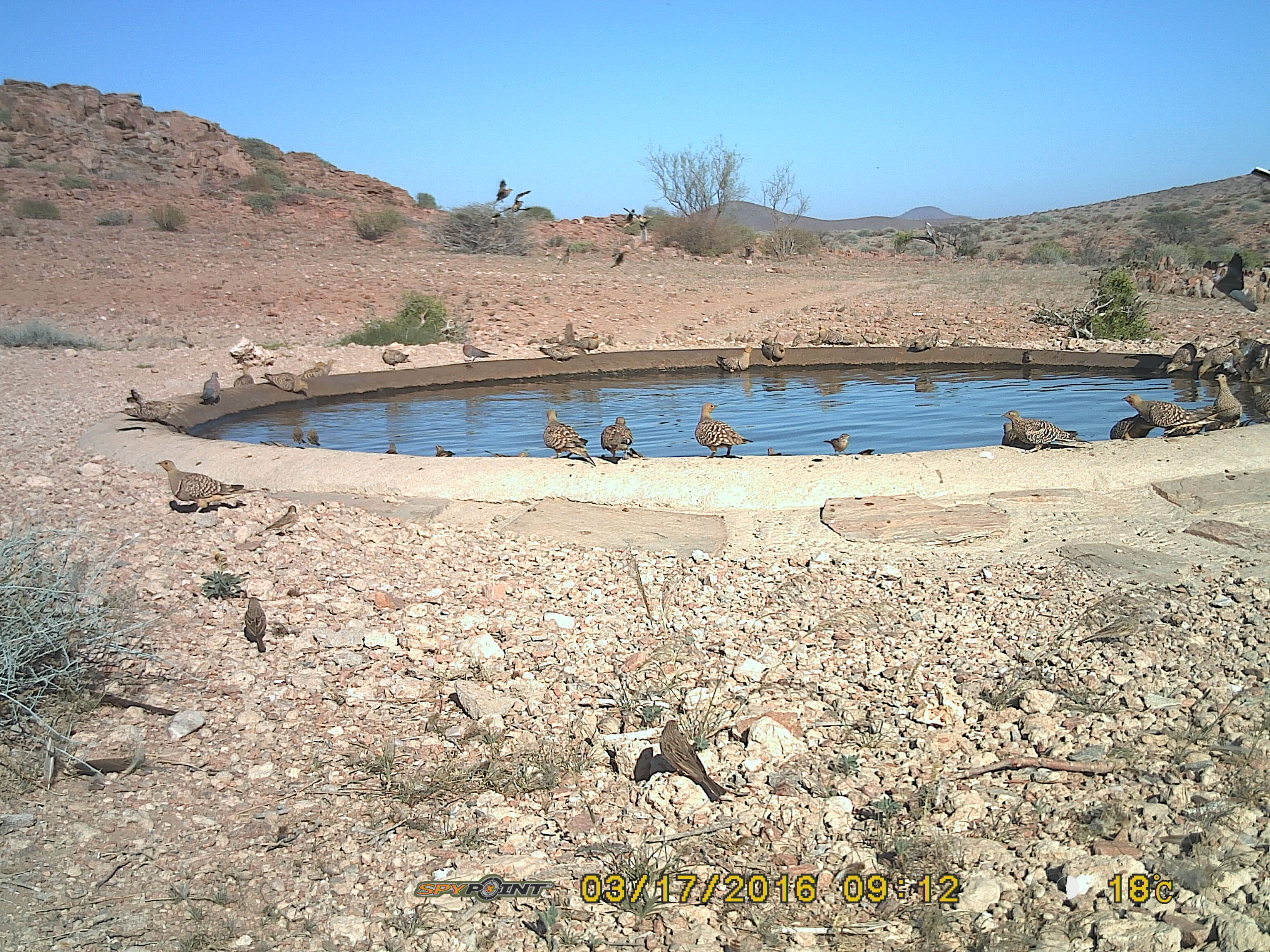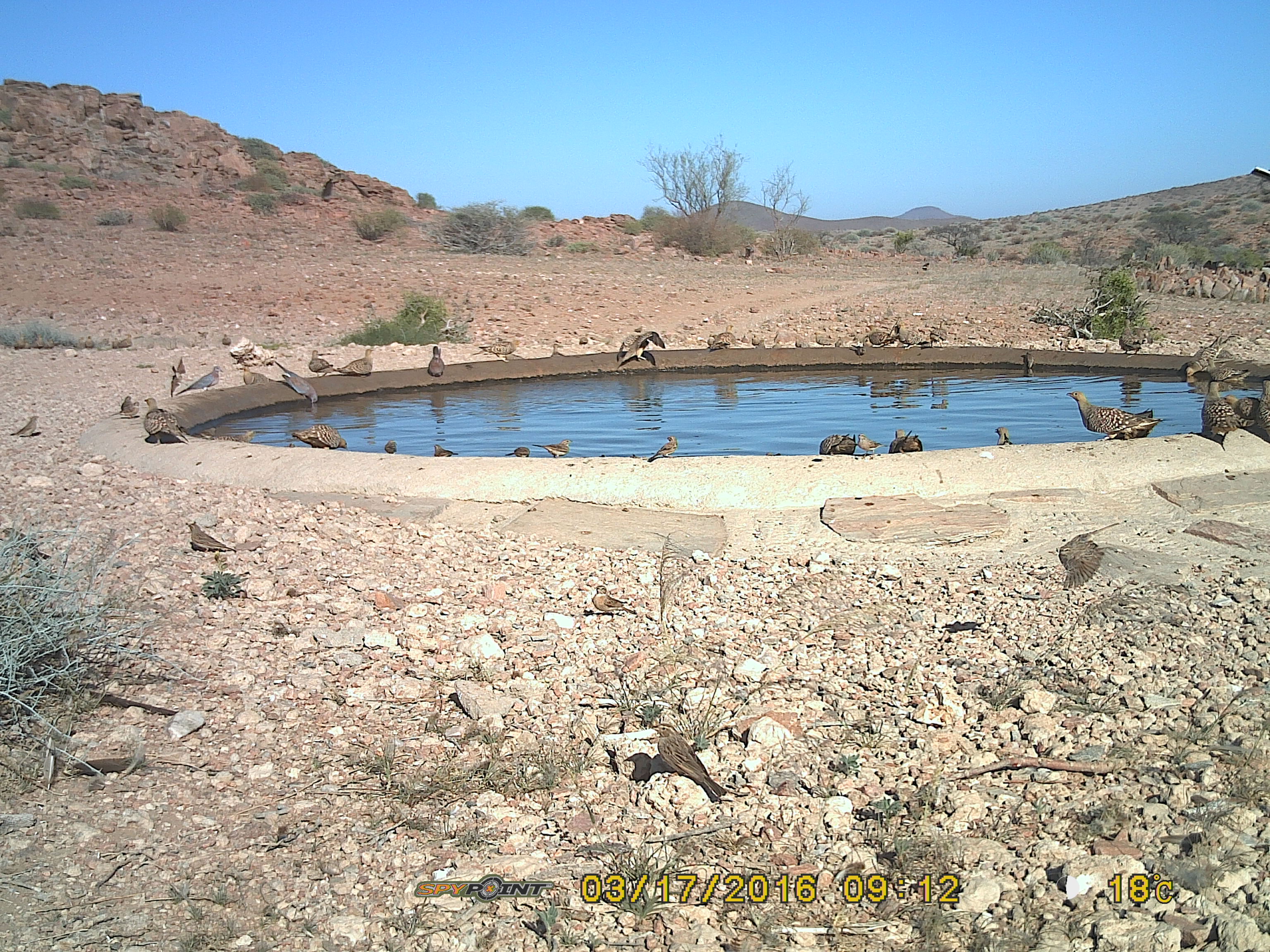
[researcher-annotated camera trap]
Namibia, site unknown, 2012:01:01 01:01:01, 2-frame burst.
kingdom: Animalia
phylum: Chordata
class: Aves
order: Pterocliformes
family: Pteroclidae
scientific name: Pteroclidae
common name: sandgrouse